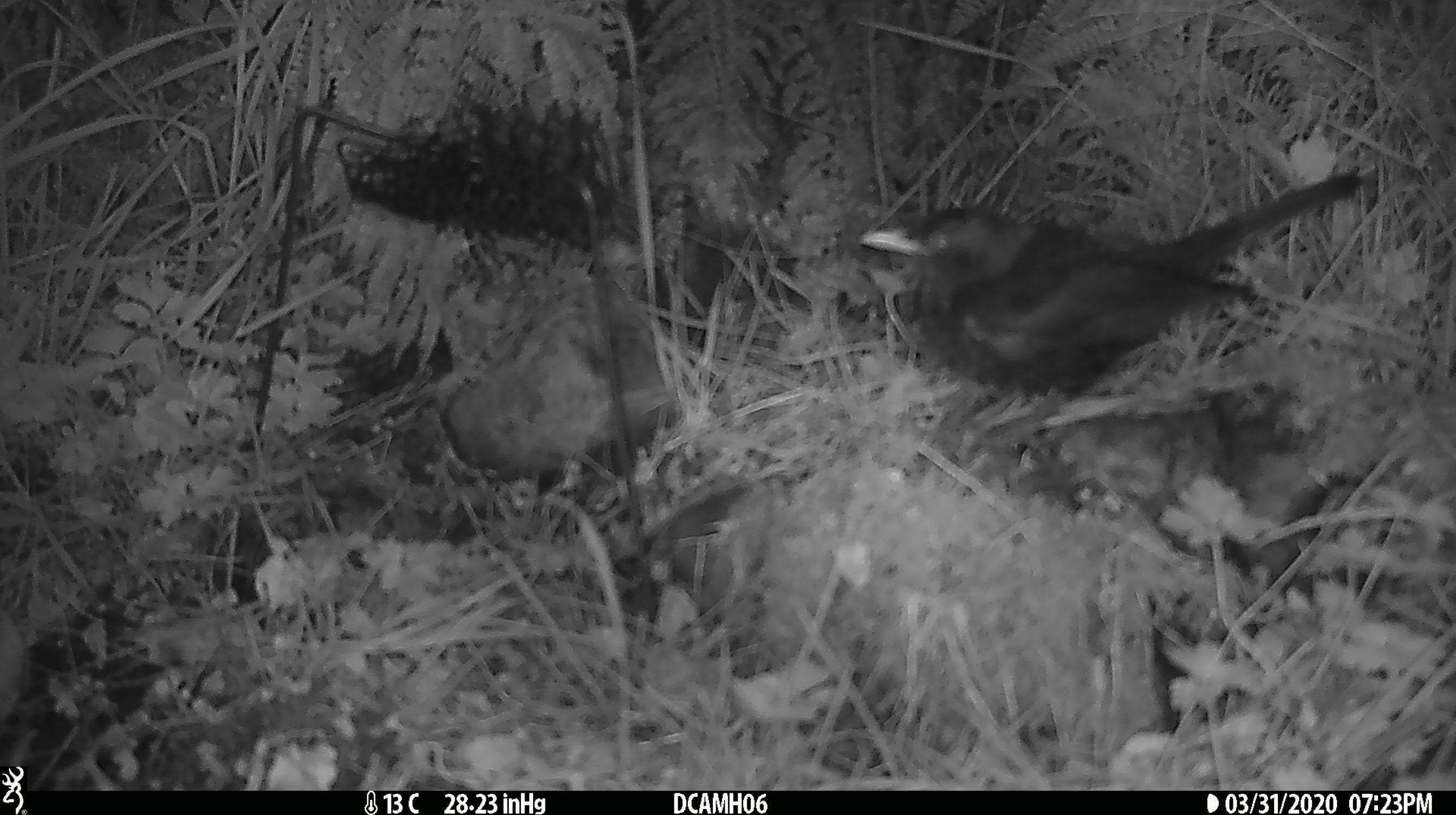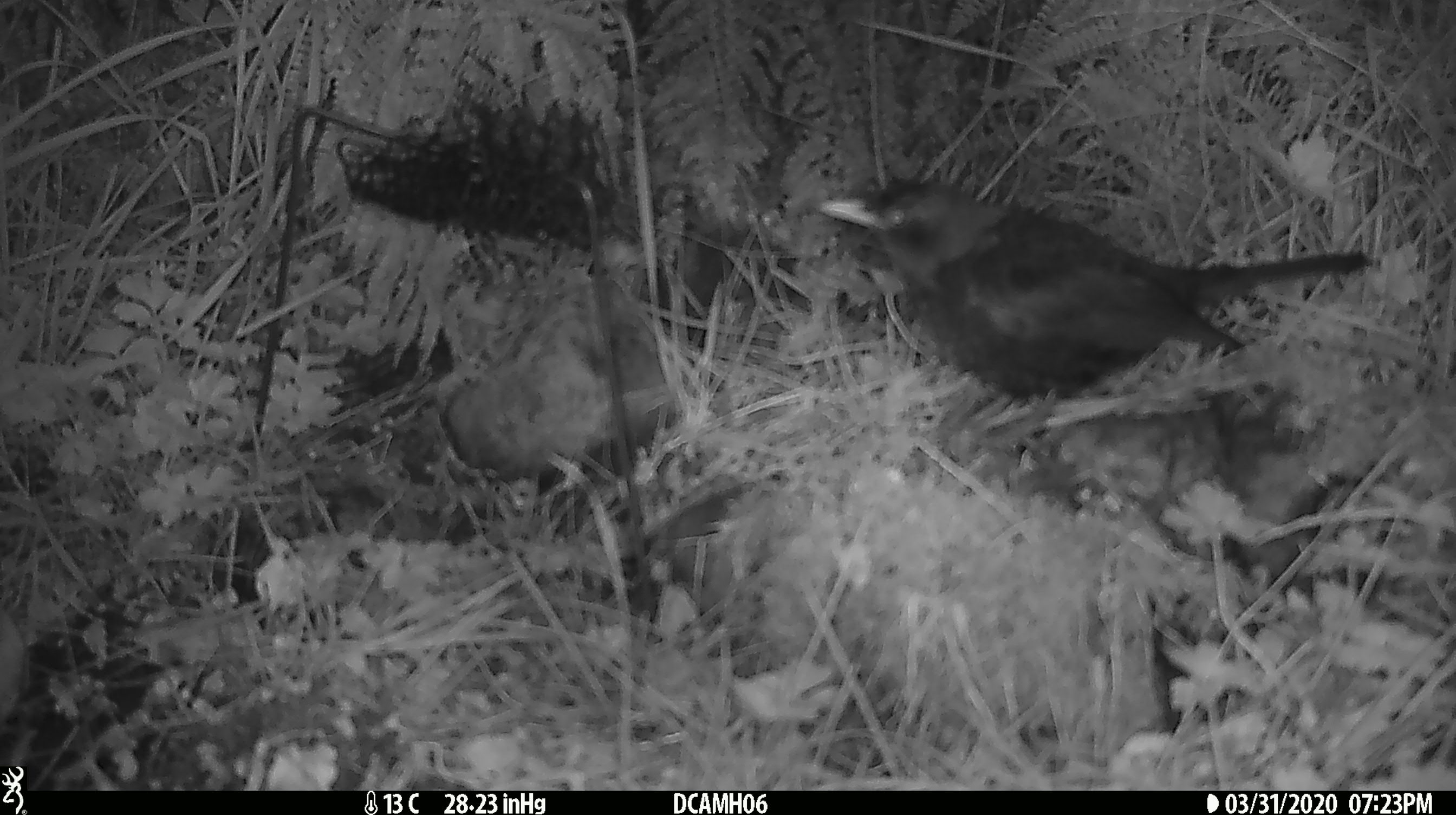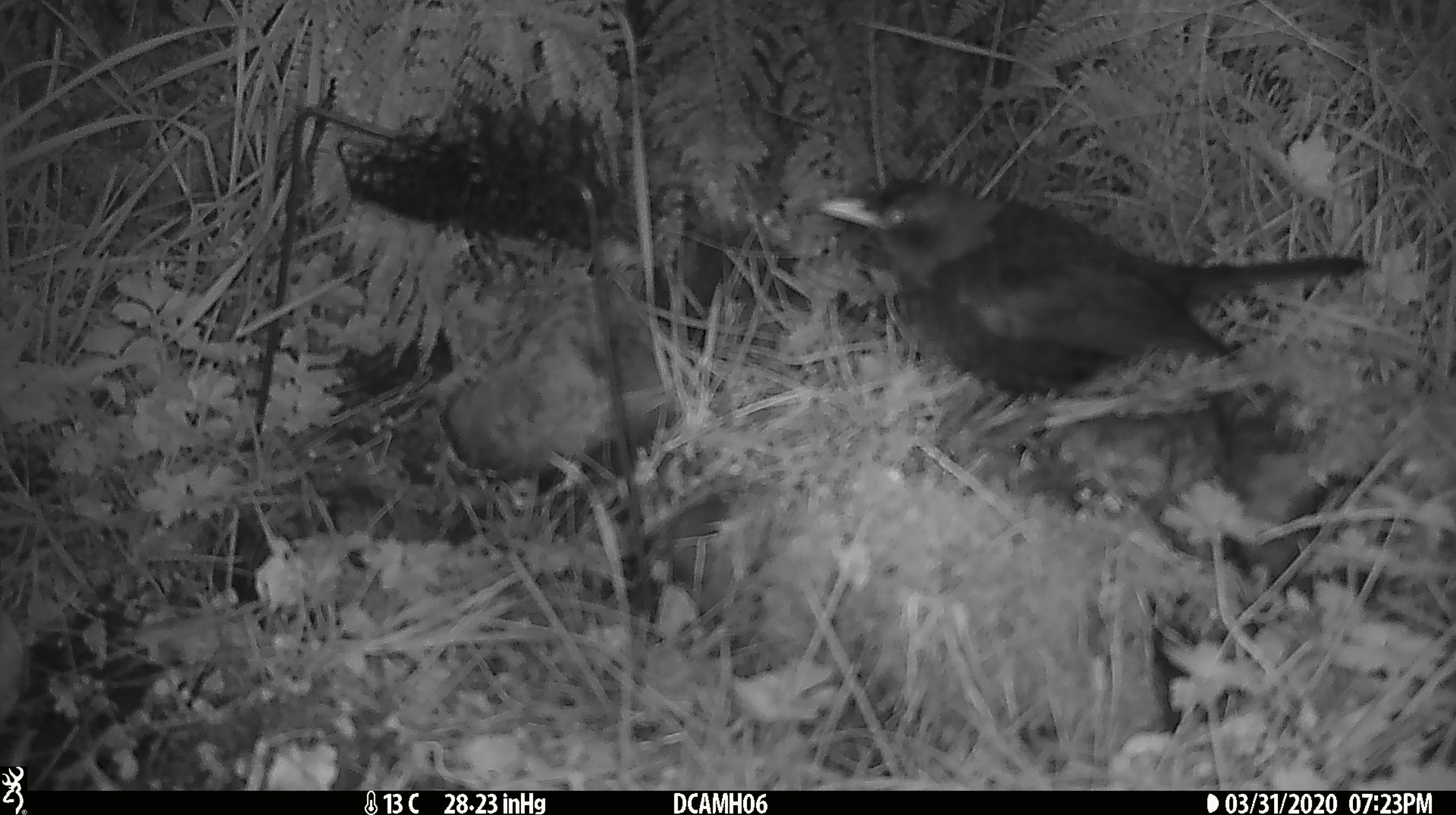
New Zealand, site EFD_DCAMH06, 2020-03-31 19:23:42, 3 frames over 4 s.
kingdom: Animalia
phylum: Chordata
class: Aves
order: Passeriformes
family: Turdidae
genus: Turdus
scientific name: Turdus merula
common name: eurasian blackbird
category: blackbird